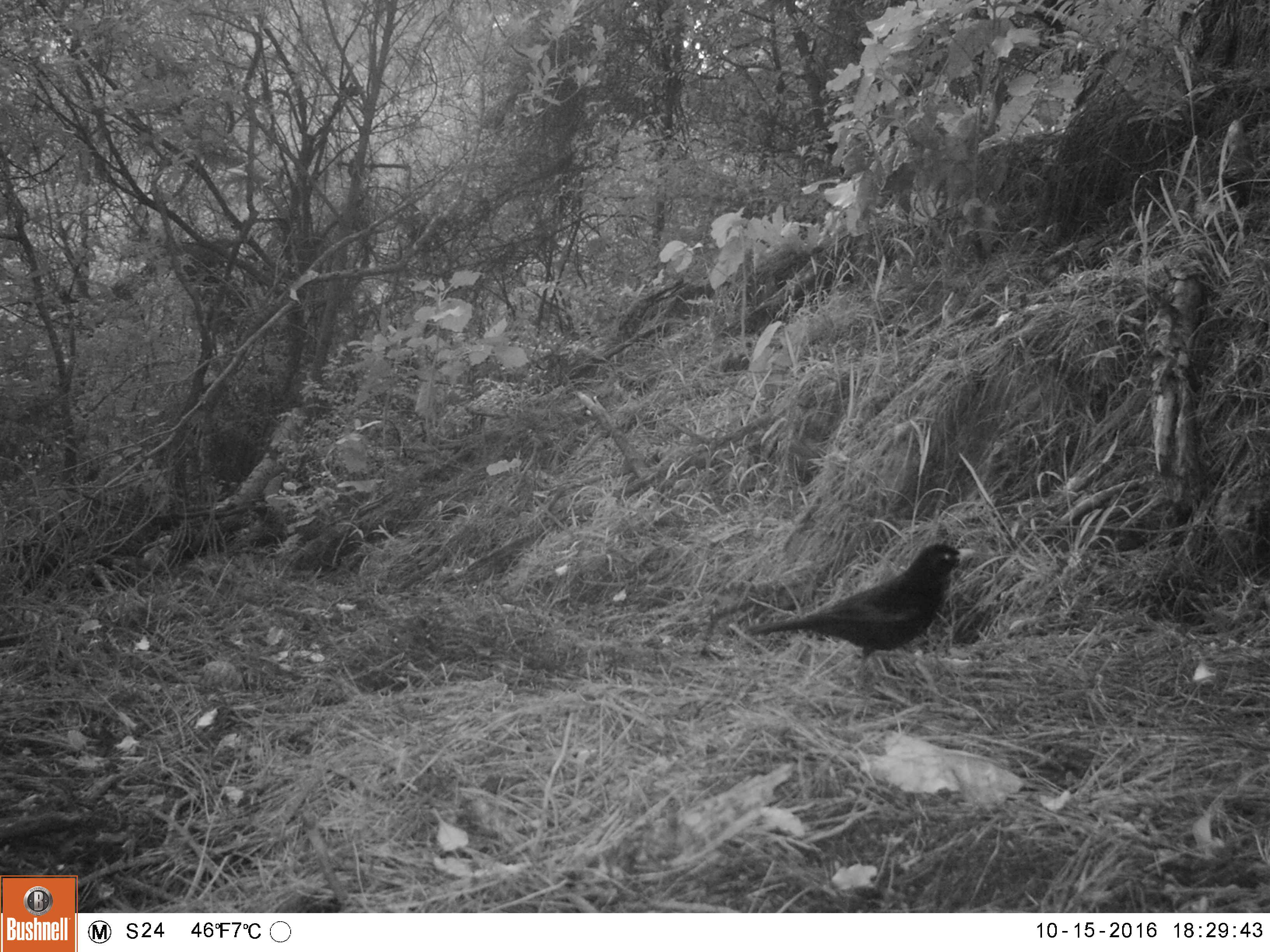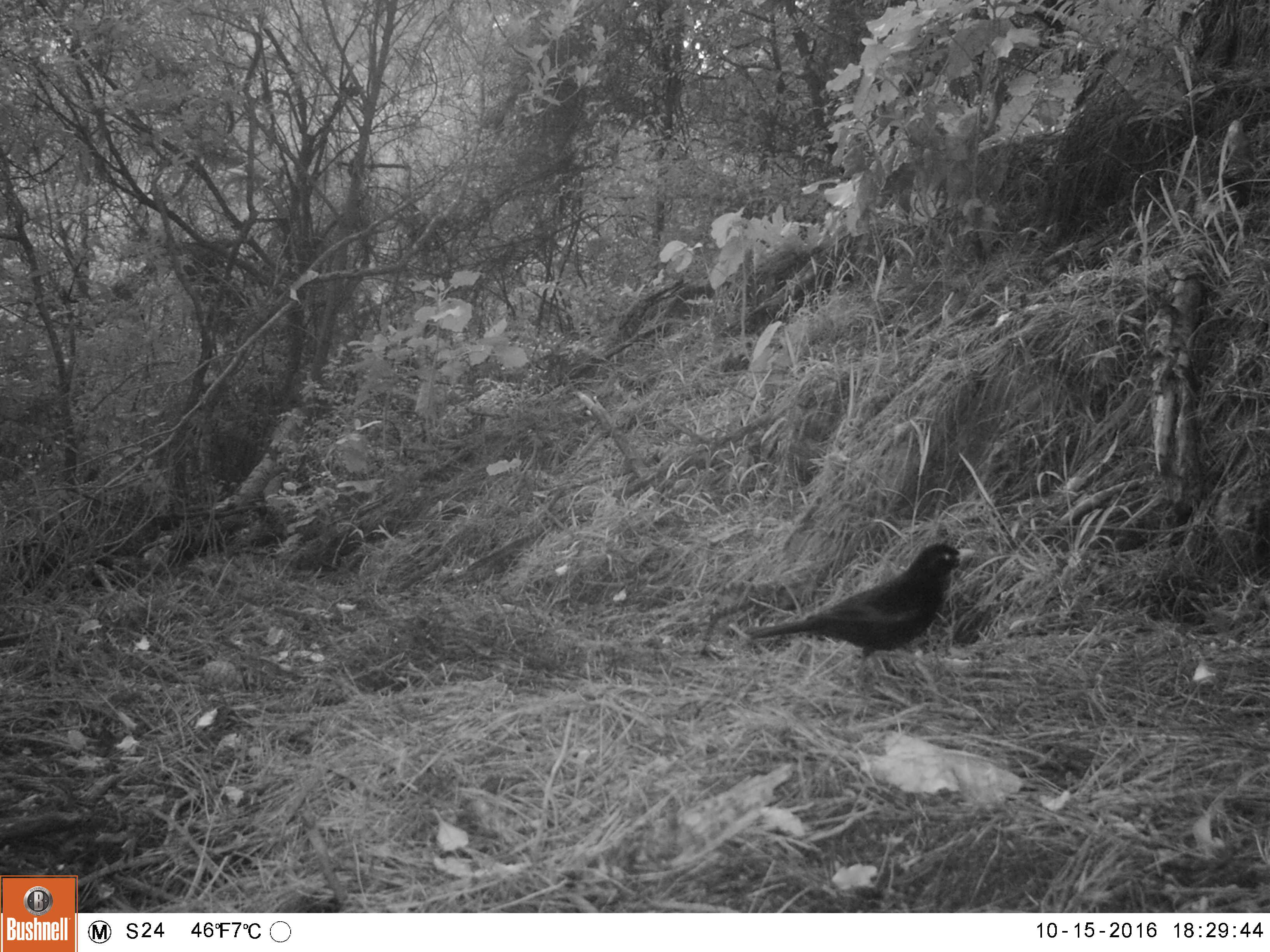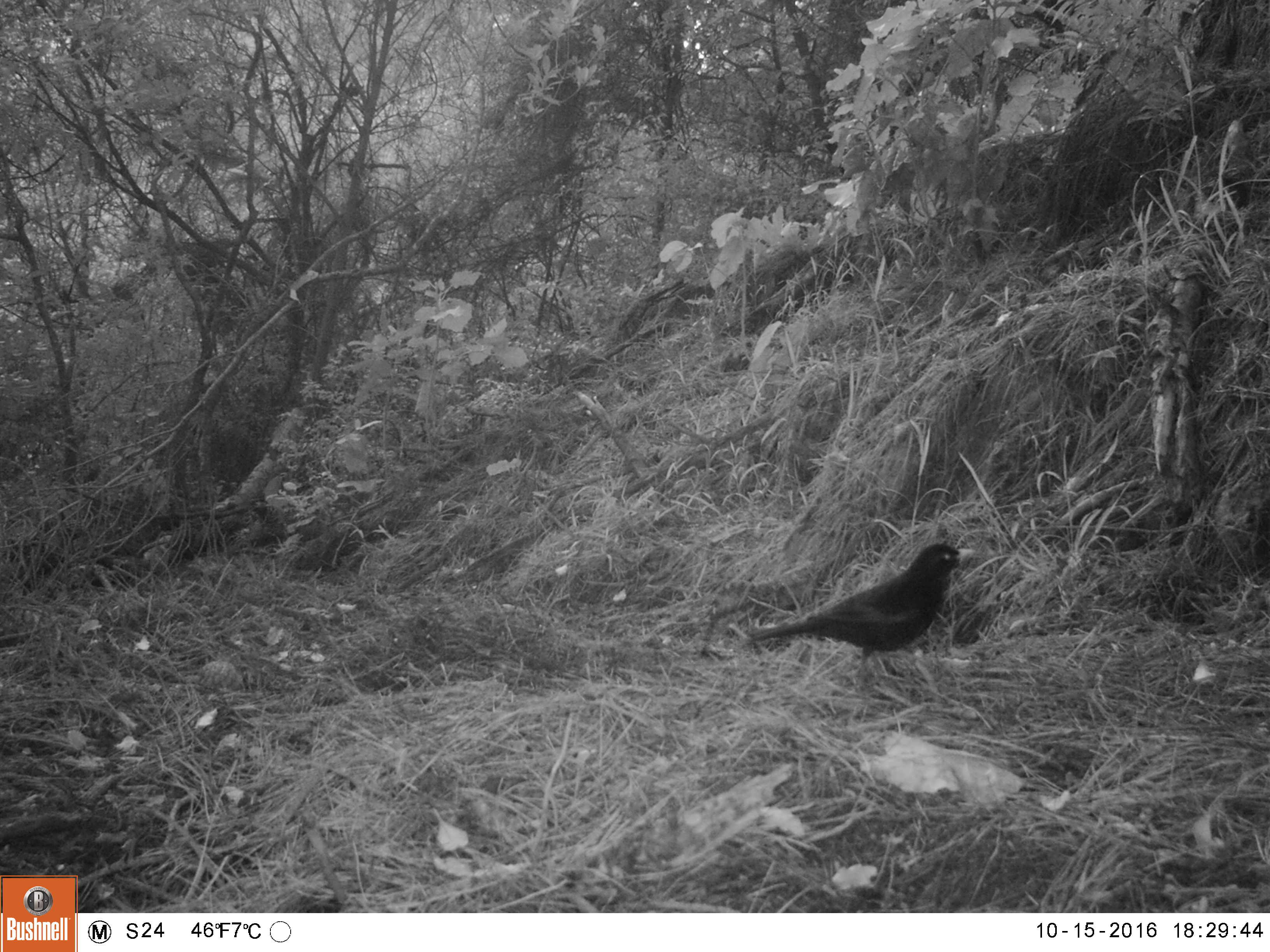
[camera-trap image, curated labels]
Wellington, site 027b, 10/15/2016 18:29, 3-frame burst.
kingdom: Animalia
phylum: Chordata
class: Aves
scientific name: Aves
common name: bird